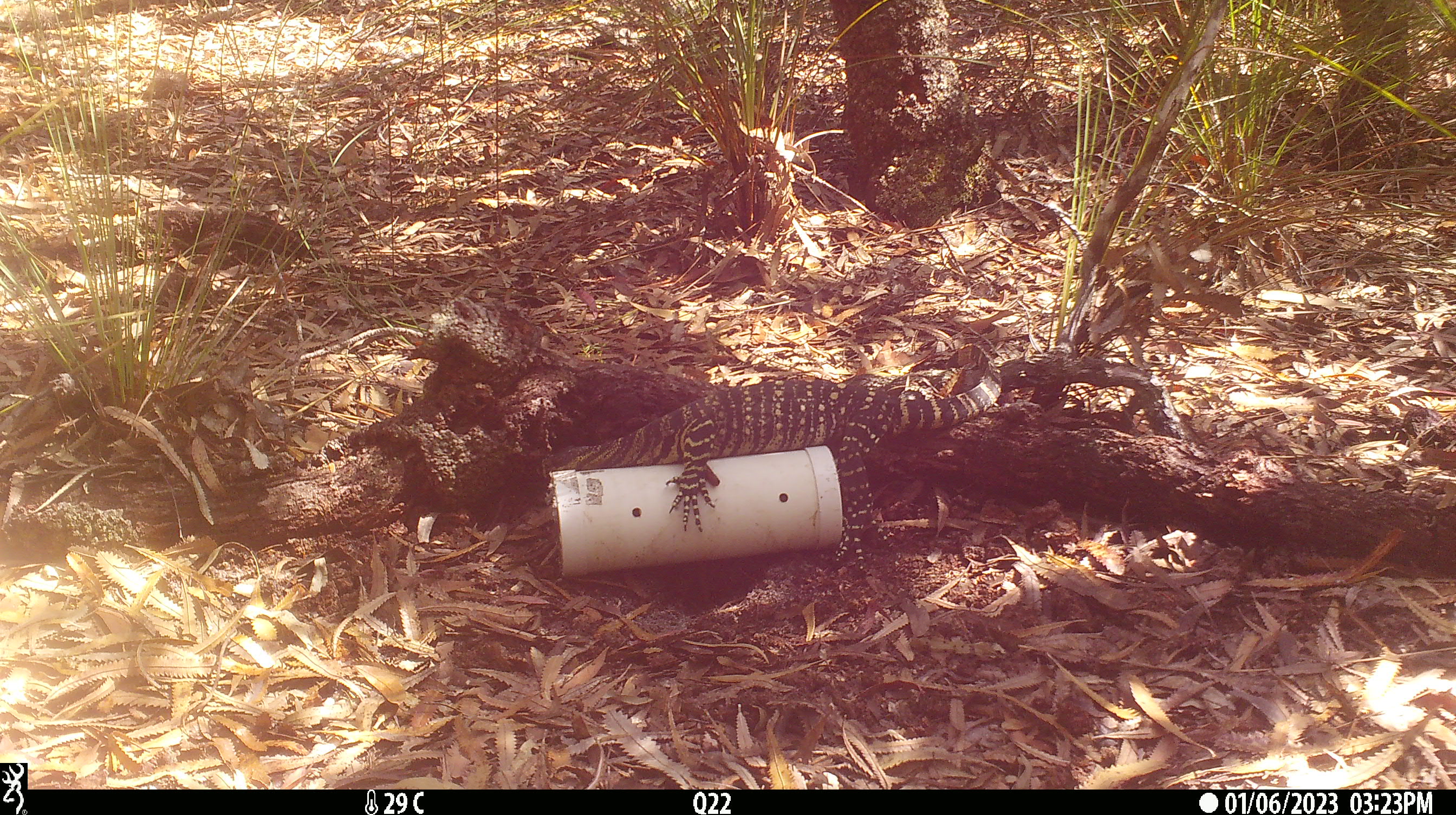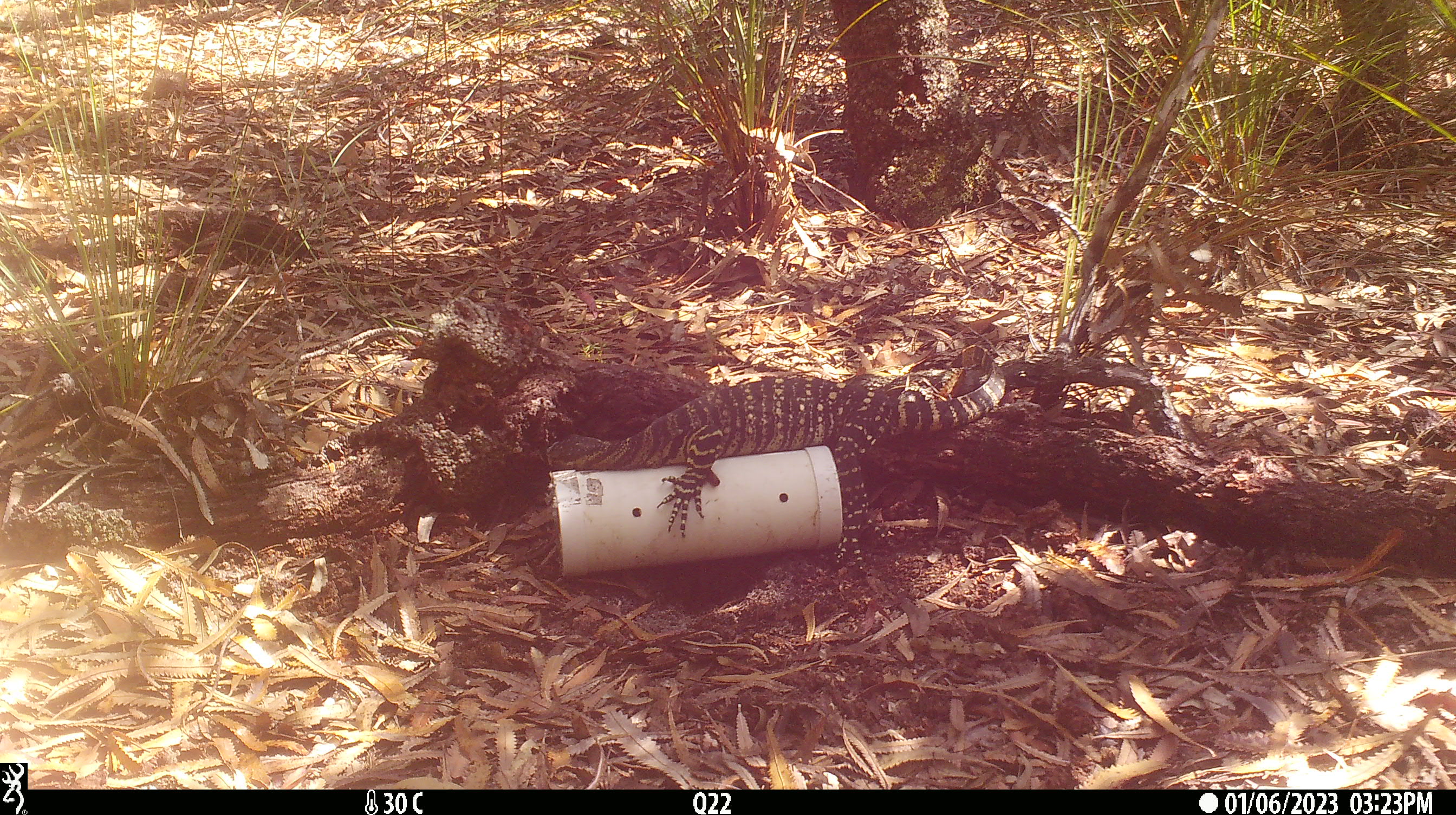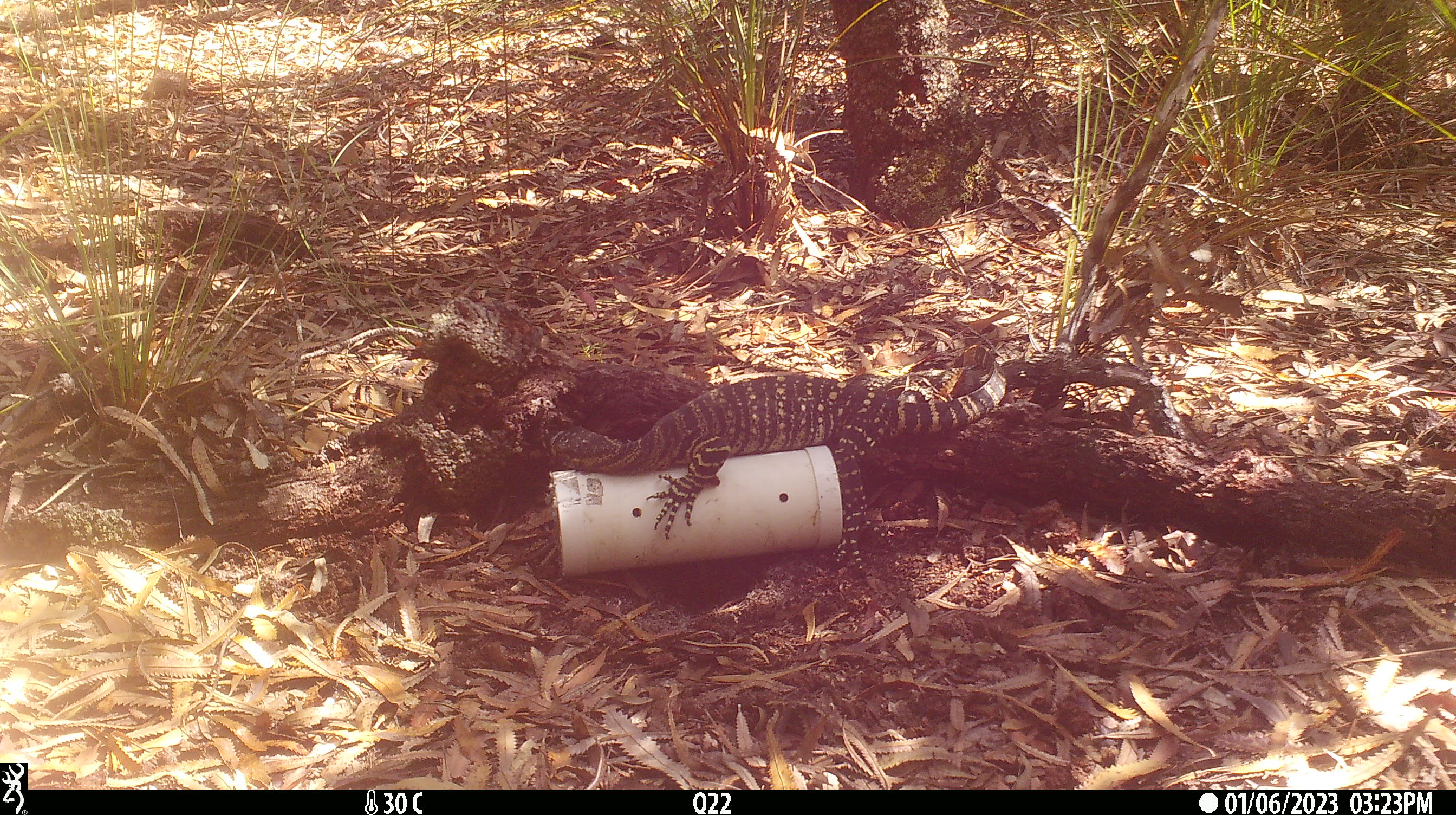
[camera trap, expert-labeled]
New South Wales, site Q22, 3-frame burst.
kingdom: Animalia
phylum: Chordata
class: Reptilia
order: Squamata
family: Varanidae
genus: Varanus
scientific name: Varanus varius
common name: lace monitor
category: goanna